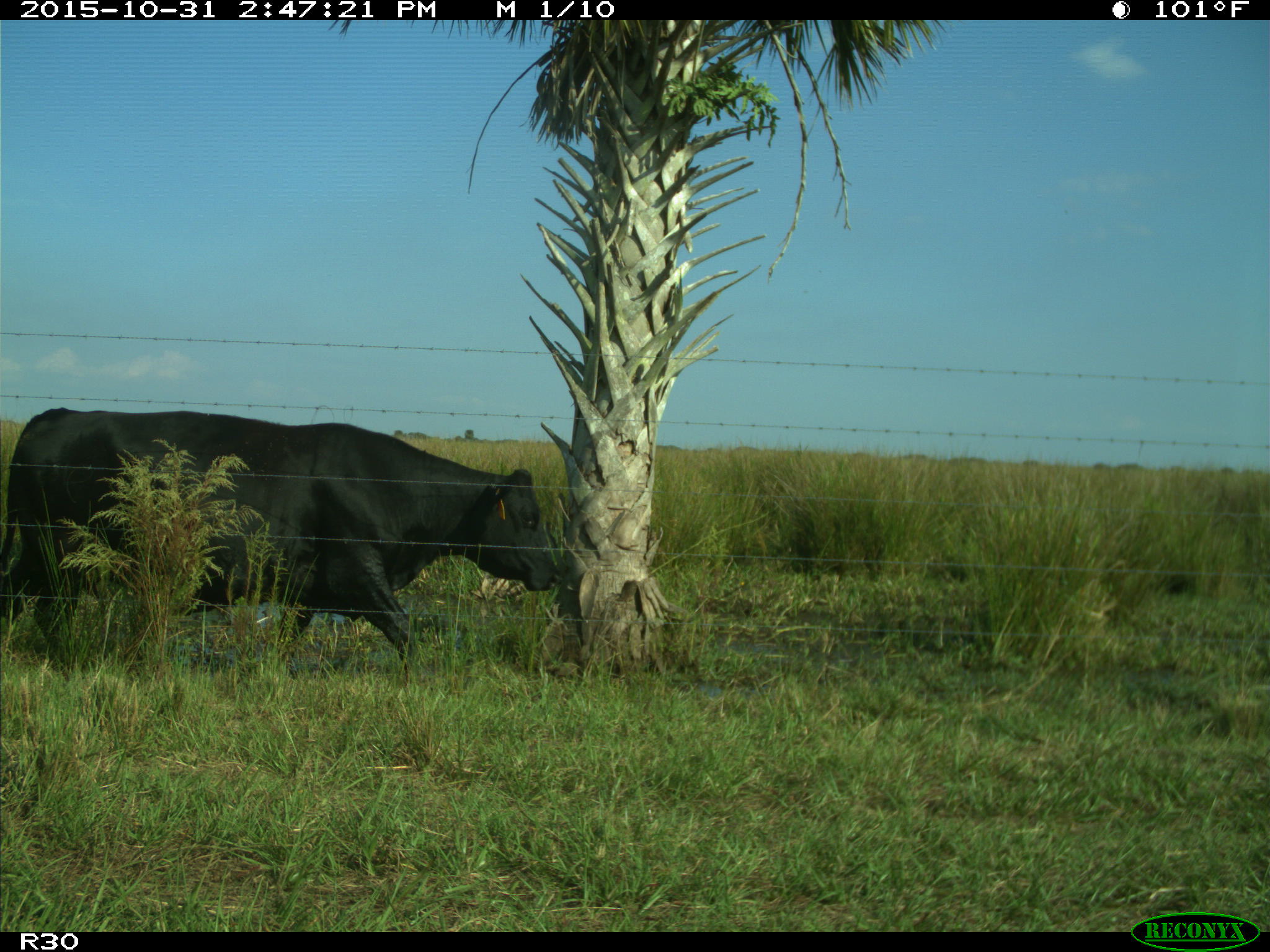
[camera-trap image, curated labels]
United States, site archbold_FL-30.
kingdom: Animalia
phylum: Chordata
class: Mammalia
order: Artiodactyla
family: Bovidae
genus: Bos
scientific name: Bos taurus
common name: domestic cow